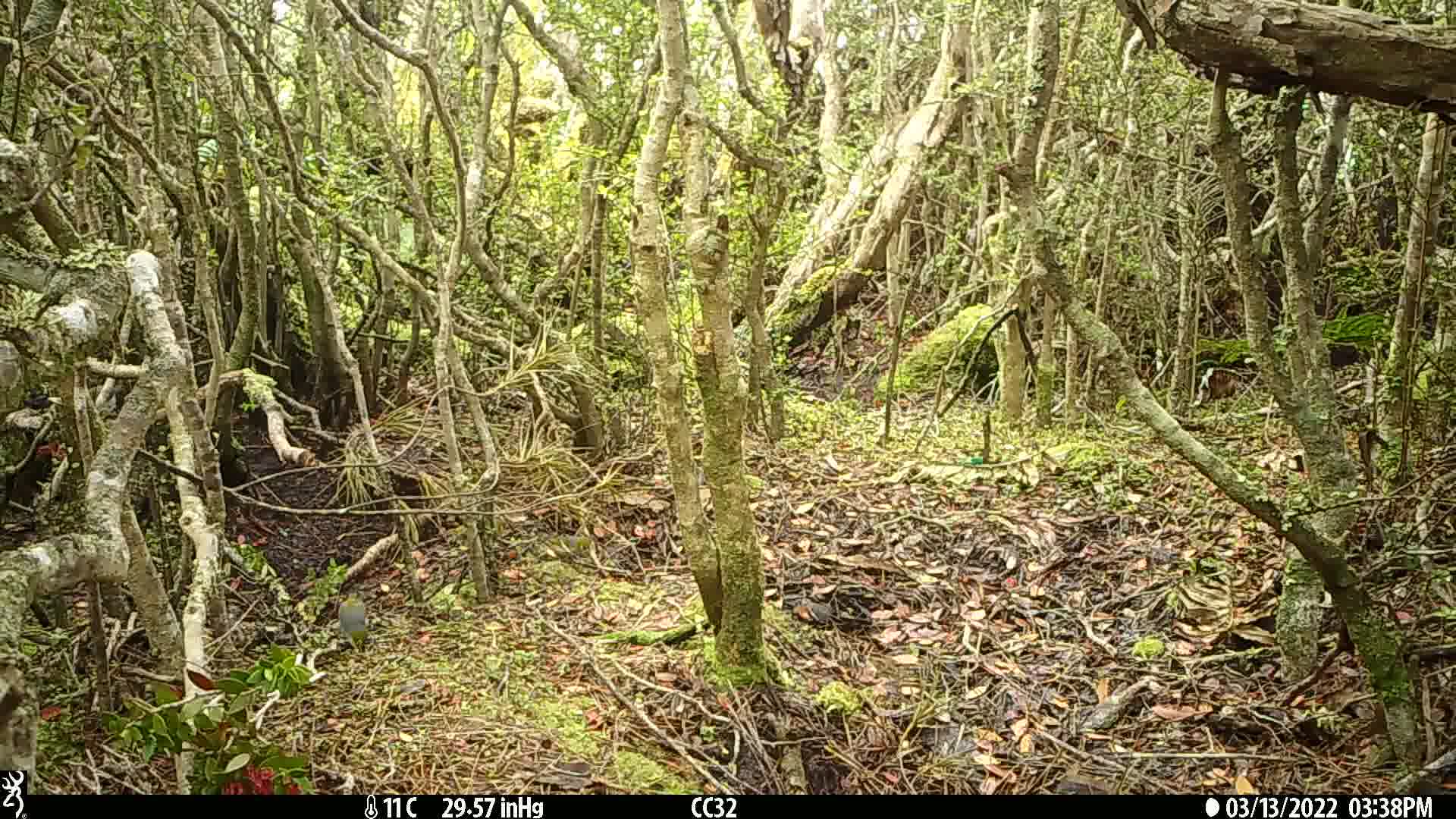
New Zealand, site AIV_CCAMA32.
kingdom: Animalia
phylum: Chordata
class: Aves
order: Passeriformes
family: Zosteropidae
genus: Zosterops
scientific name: Zosterops lateralis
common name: silvereye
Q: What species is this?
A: Silvereye (Zosterops lateralis).